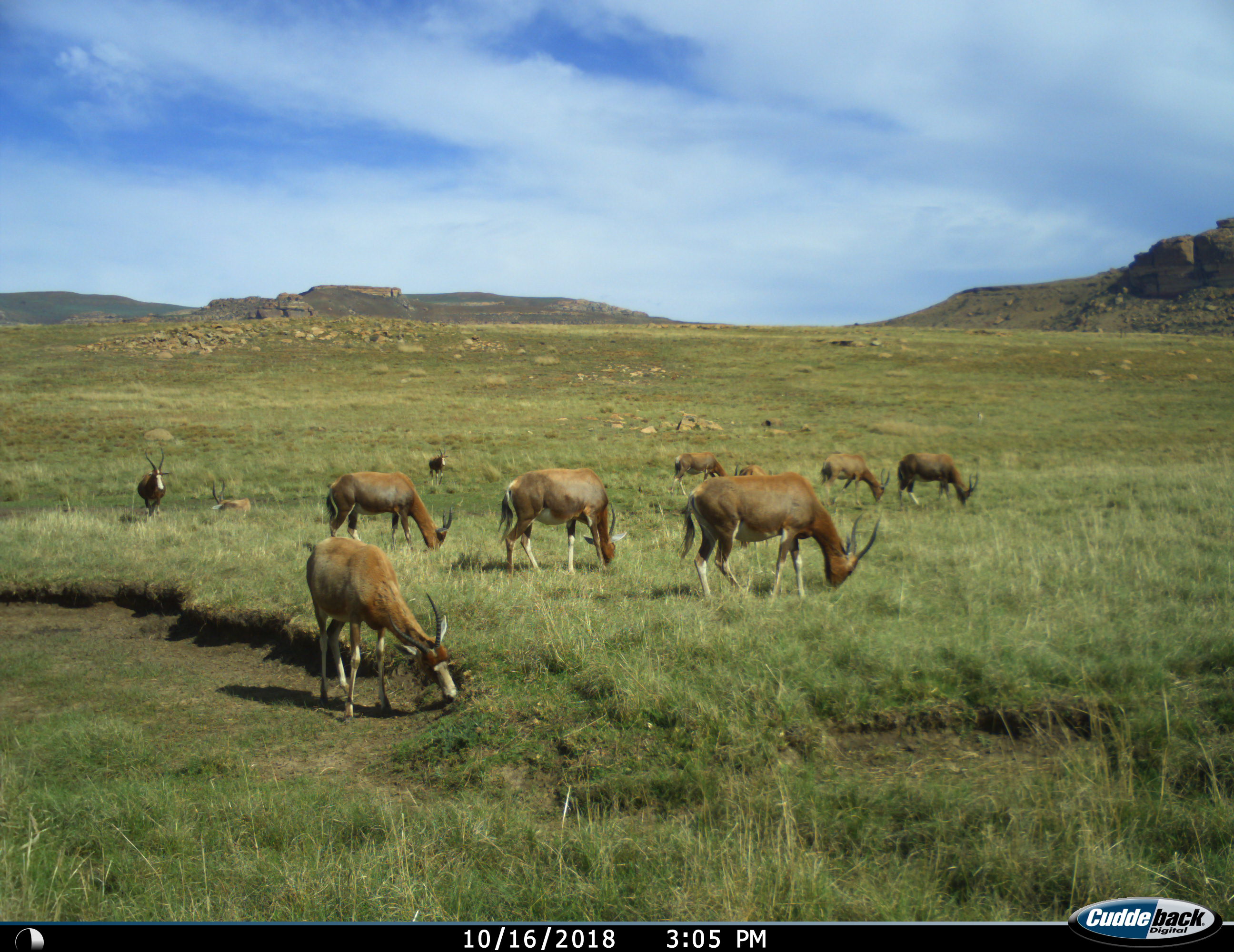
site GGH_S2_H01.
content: unidentified animal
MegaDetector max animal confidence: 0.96